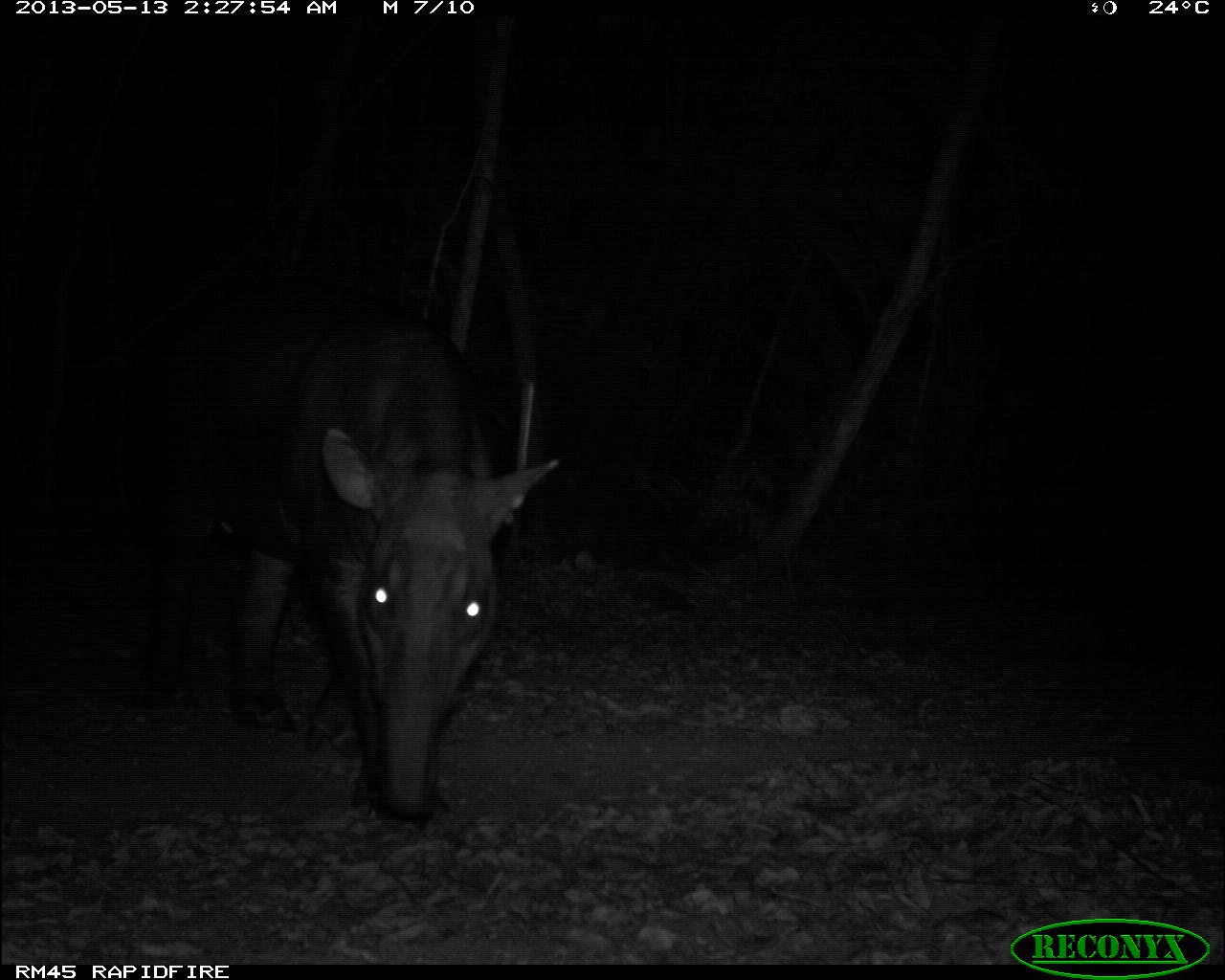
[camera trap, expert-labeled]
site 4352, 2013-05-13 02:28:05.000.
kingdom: Animalia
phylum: Chordata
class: Mammalia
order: Perissodactyla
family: Tapiridae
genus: Tapirus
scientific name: Tapirus bairdii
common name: baird's tapir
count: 1